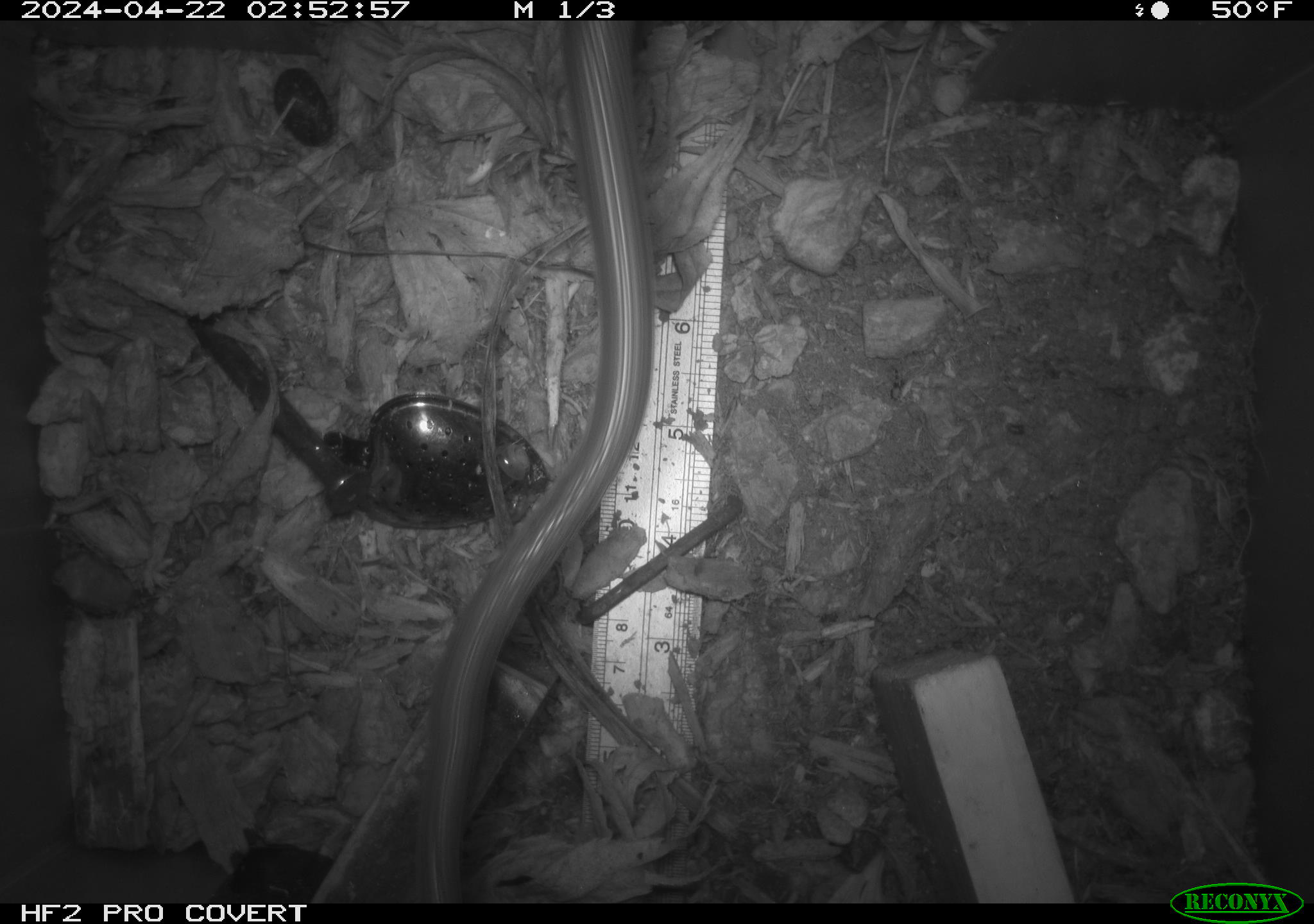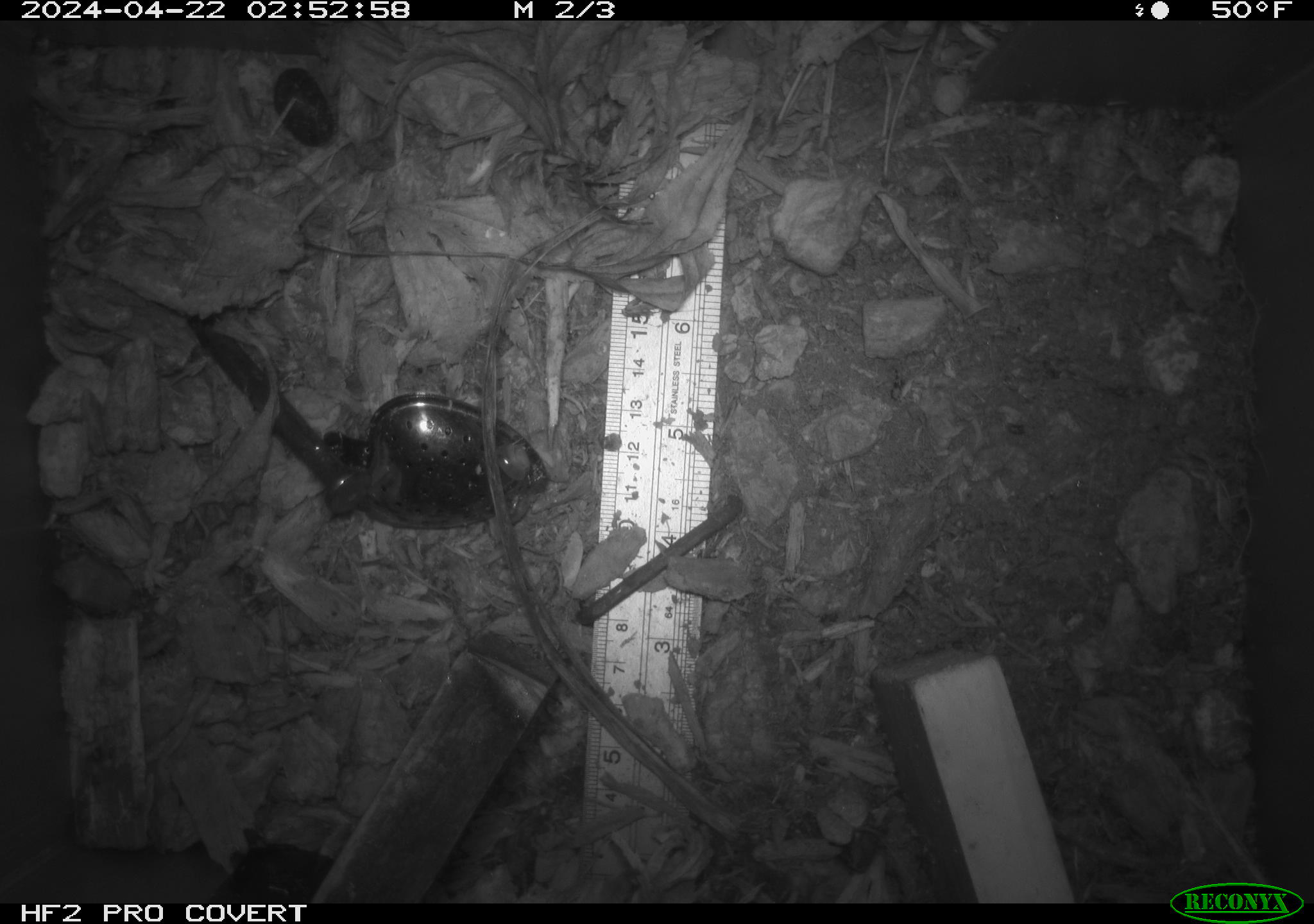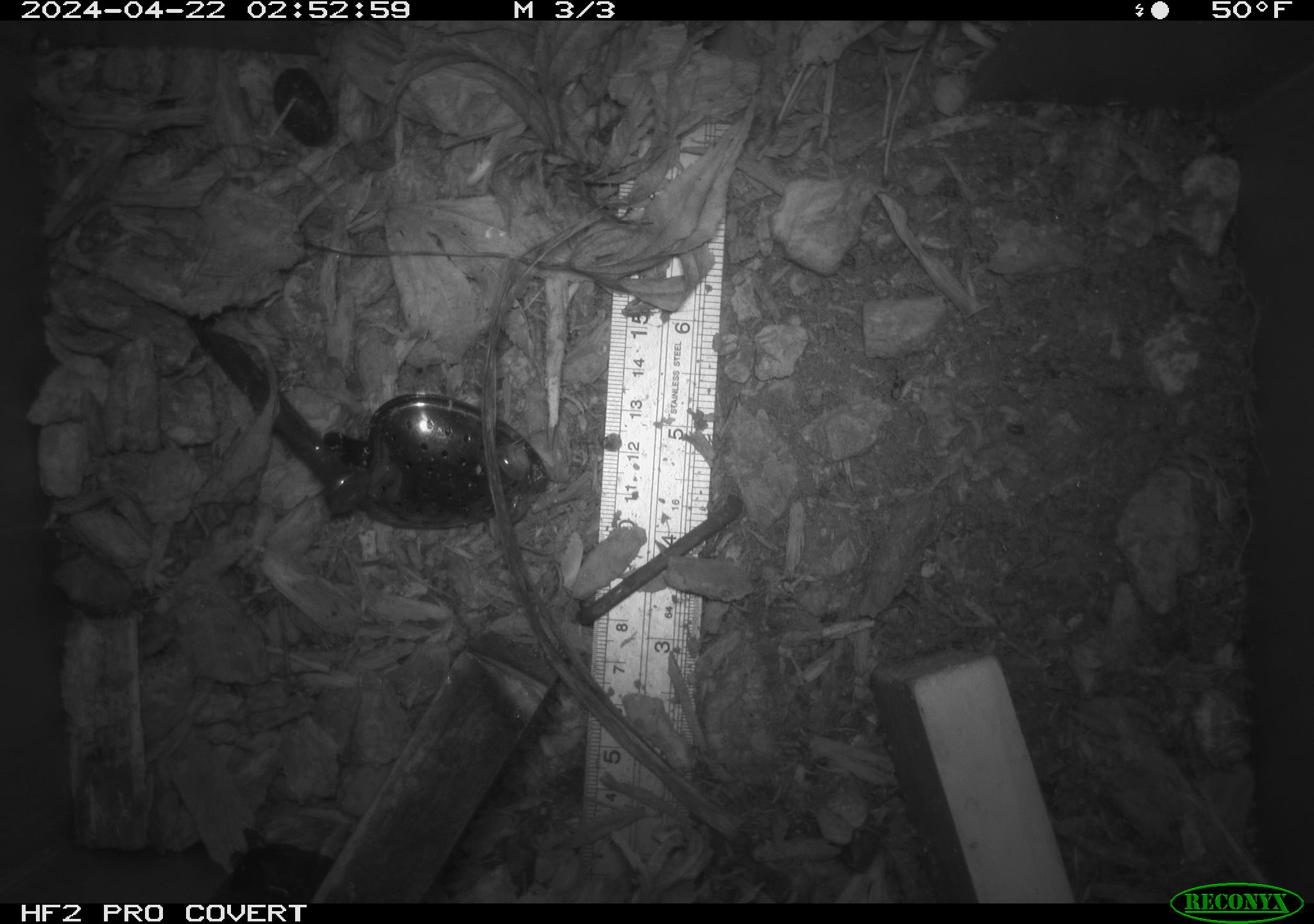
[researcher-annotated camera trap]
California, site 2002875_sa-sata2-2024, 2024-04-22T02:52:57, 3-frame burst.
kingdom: Animalia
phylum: Chordata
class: Mammalia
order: Rodentia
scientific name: Rodentia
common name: rodent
Rodent (Rodentia).